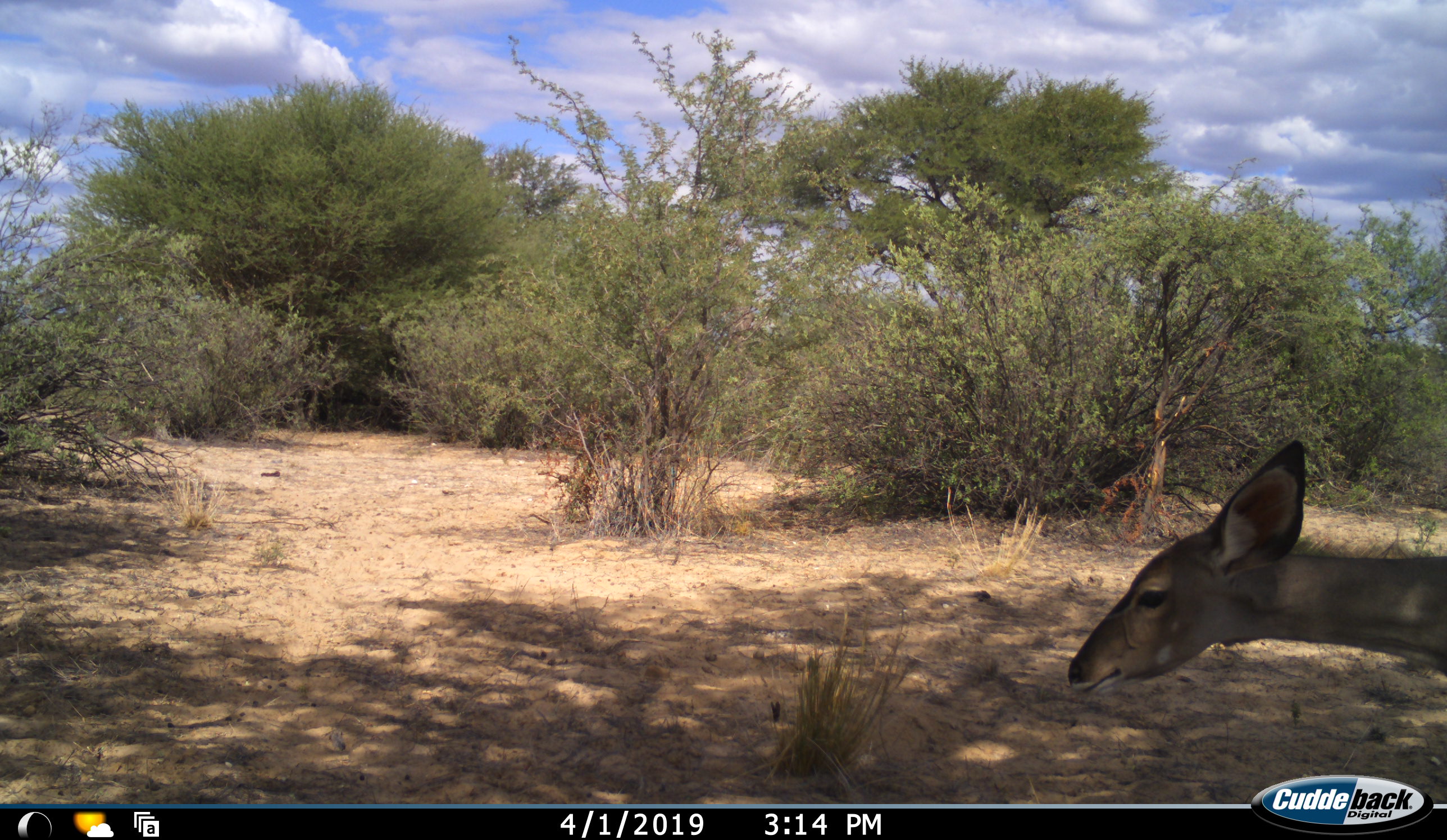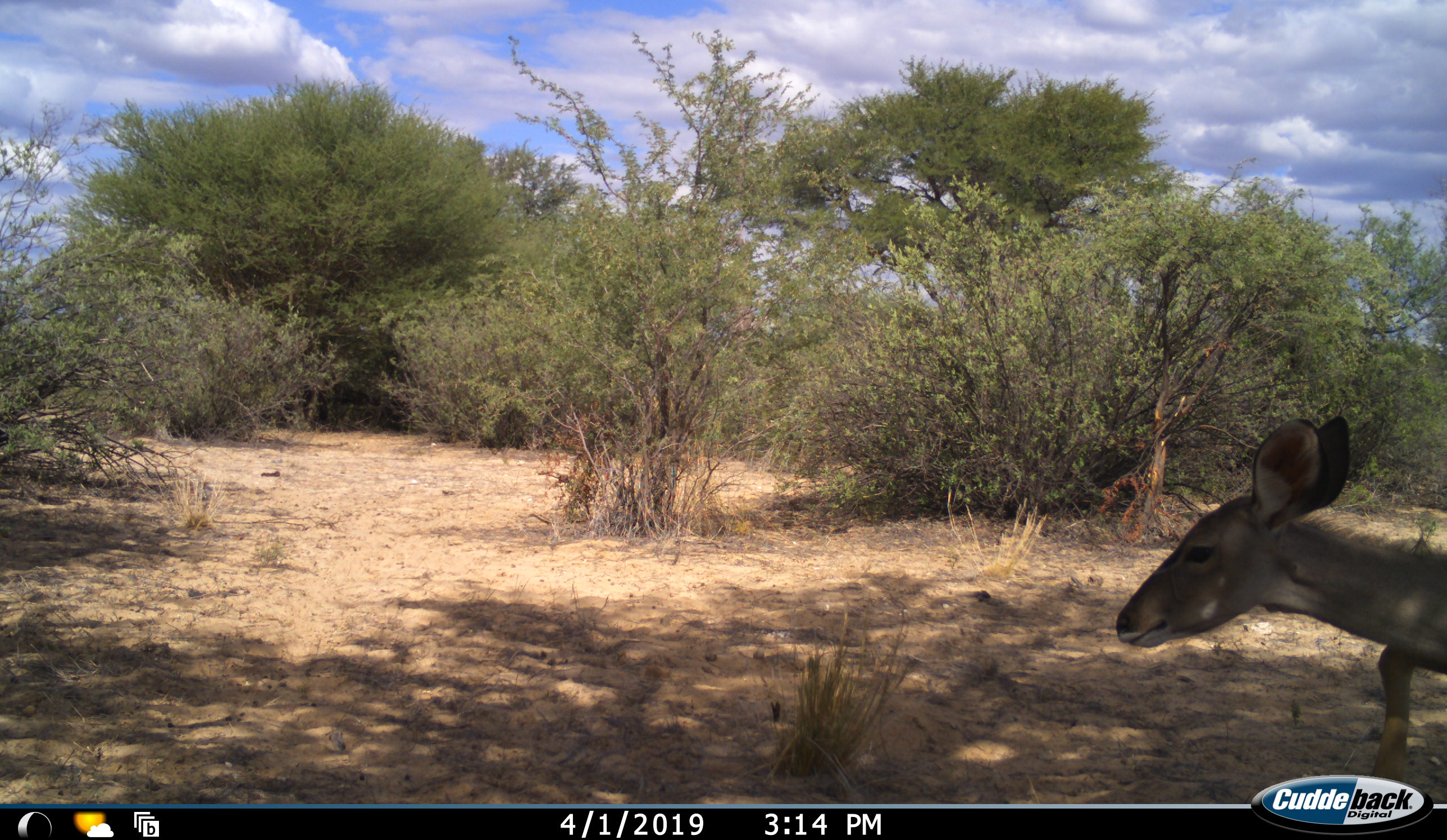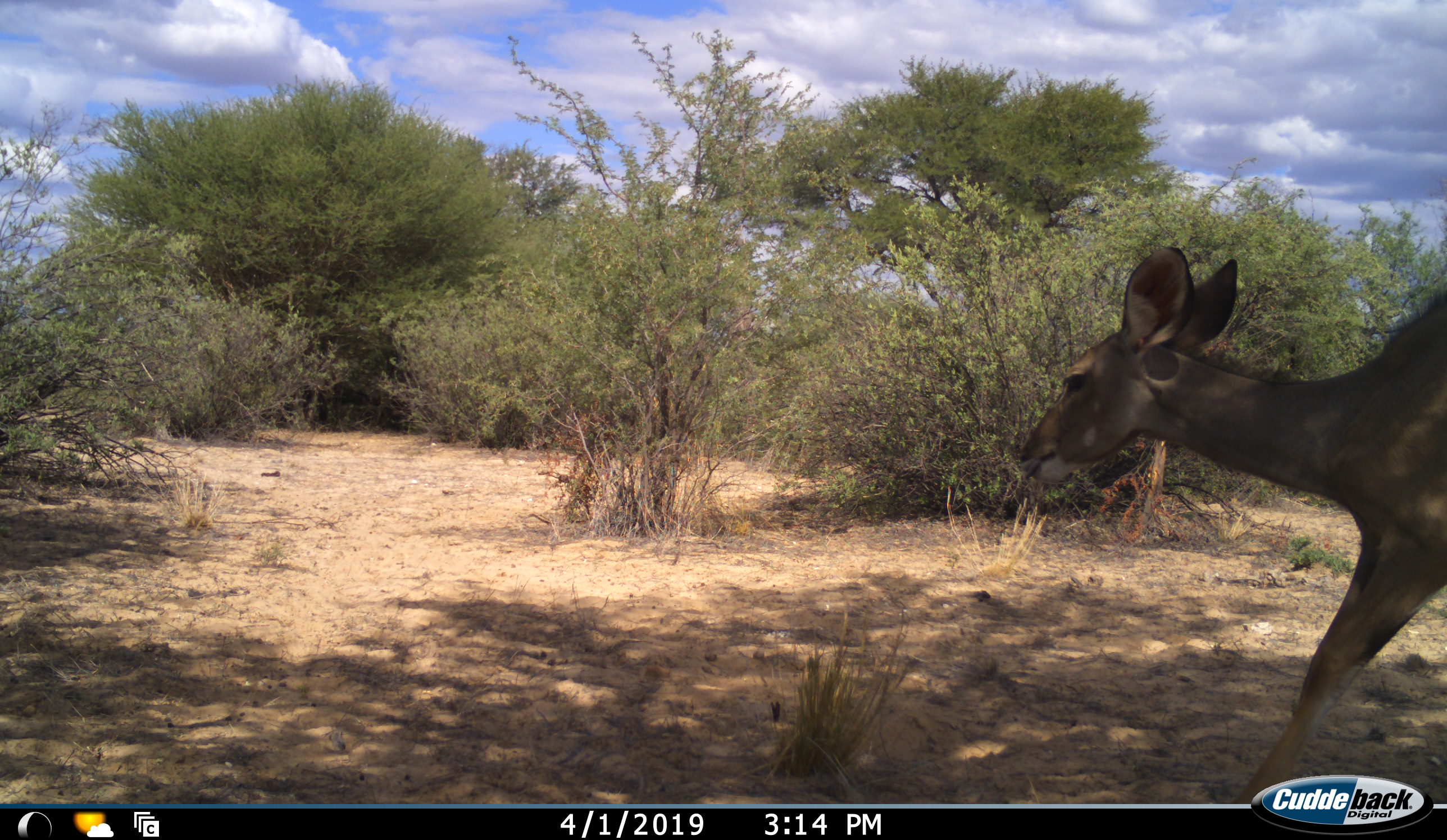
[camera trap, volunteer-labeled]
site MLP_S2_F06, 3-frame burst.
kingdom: Animalia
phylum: Chordata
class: Mammalia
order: Artiodactyla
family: Bovidae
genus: Tragelaphus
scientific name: Tragelaphus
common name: kudu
Kudu (Tragelaphus), count 1. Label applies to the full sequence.